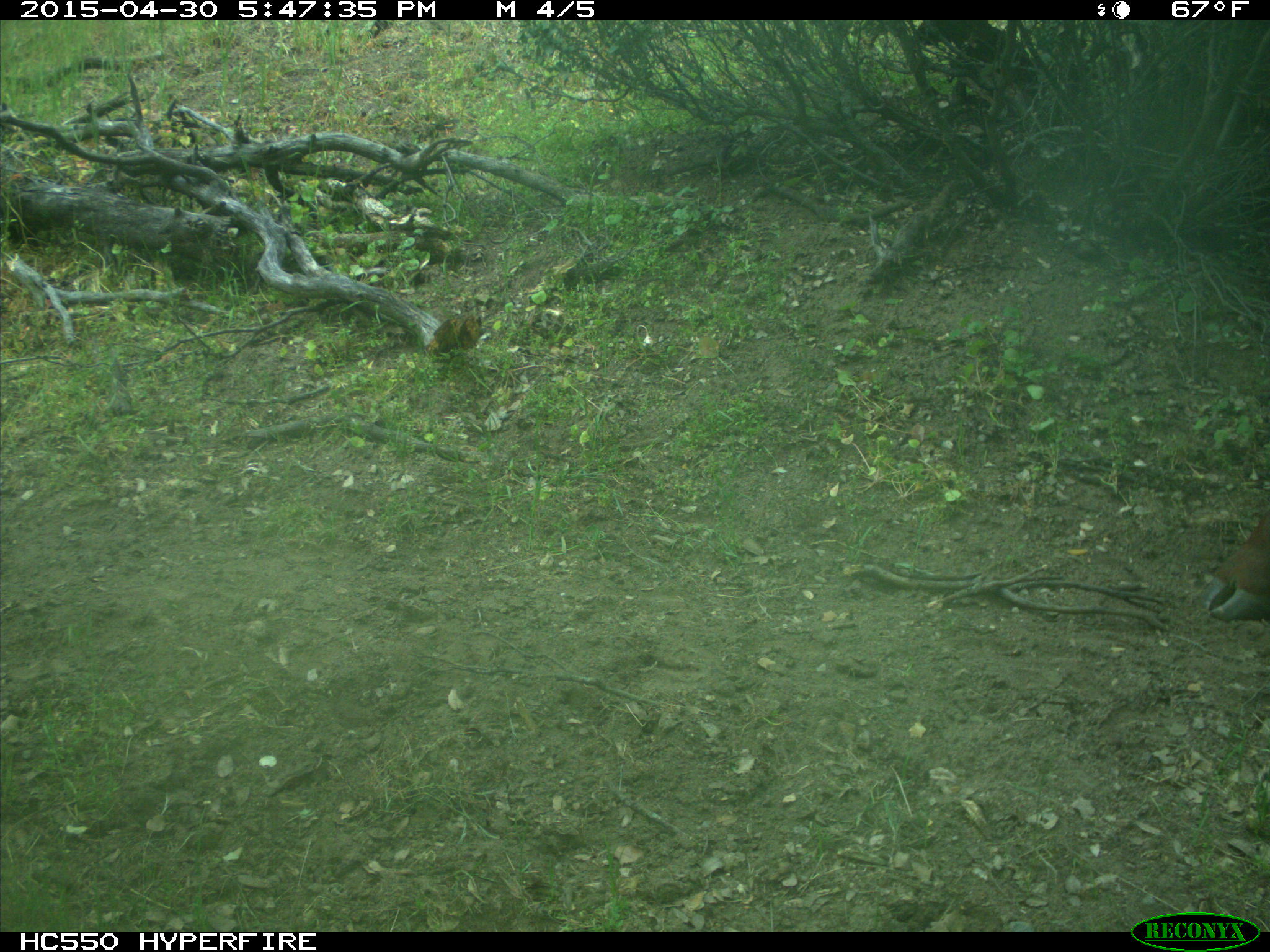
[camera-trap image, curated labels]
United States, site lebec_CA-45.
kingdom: Animalia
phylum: Chordata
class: Mammalia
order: Artiodactyla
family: Bovidae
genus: Bos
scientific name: Bos taurus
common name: domestic cow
Bos taurus (domestic cow).